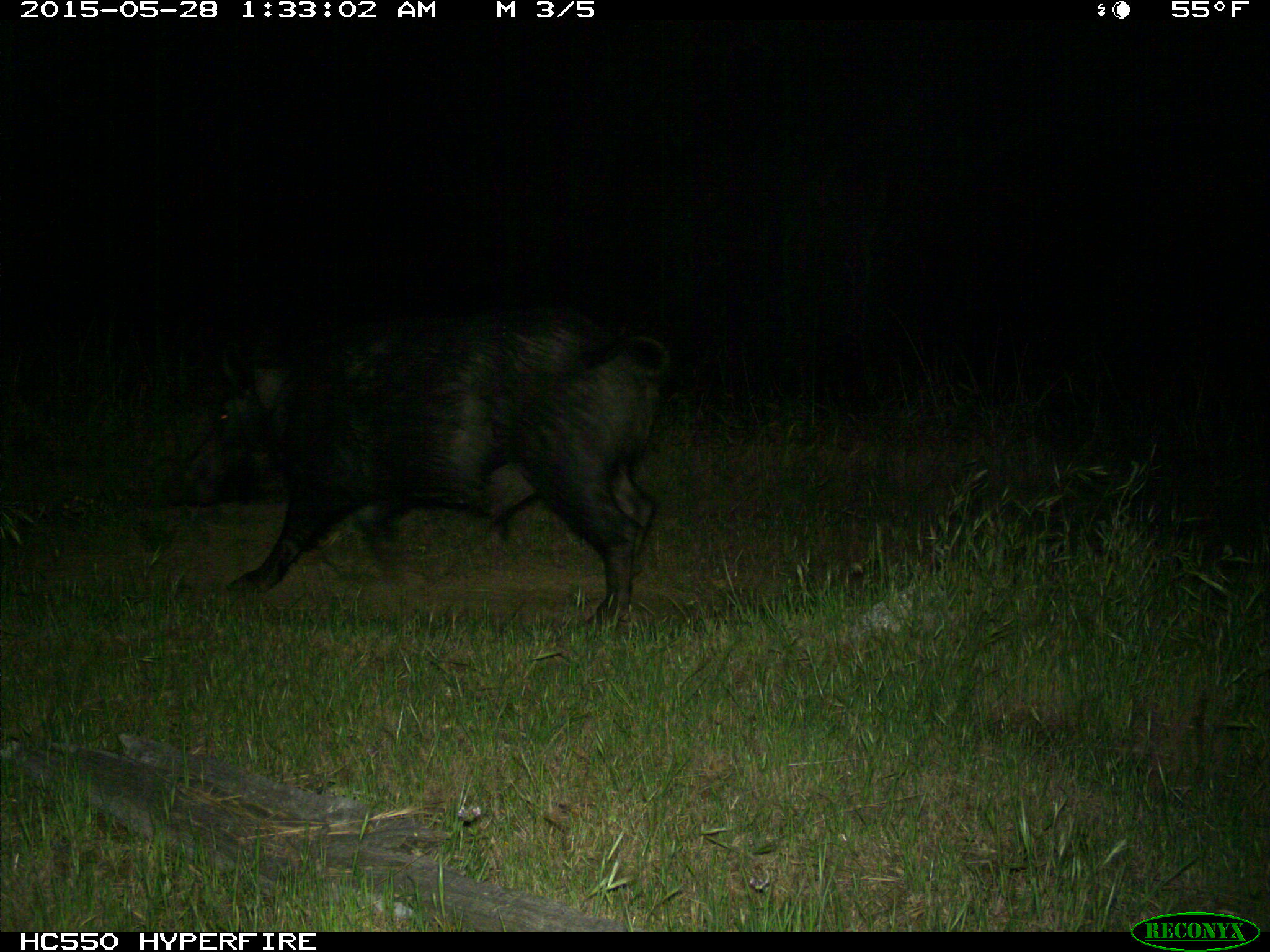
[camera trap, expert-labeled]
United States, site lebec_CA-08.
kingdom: Animalia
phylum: Chordata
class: Mammalia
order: Artiodactyla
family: Suidae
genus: Sus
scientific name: Sus scrofa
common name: wild boar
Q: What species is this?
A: Sus scrofa (wild boar).